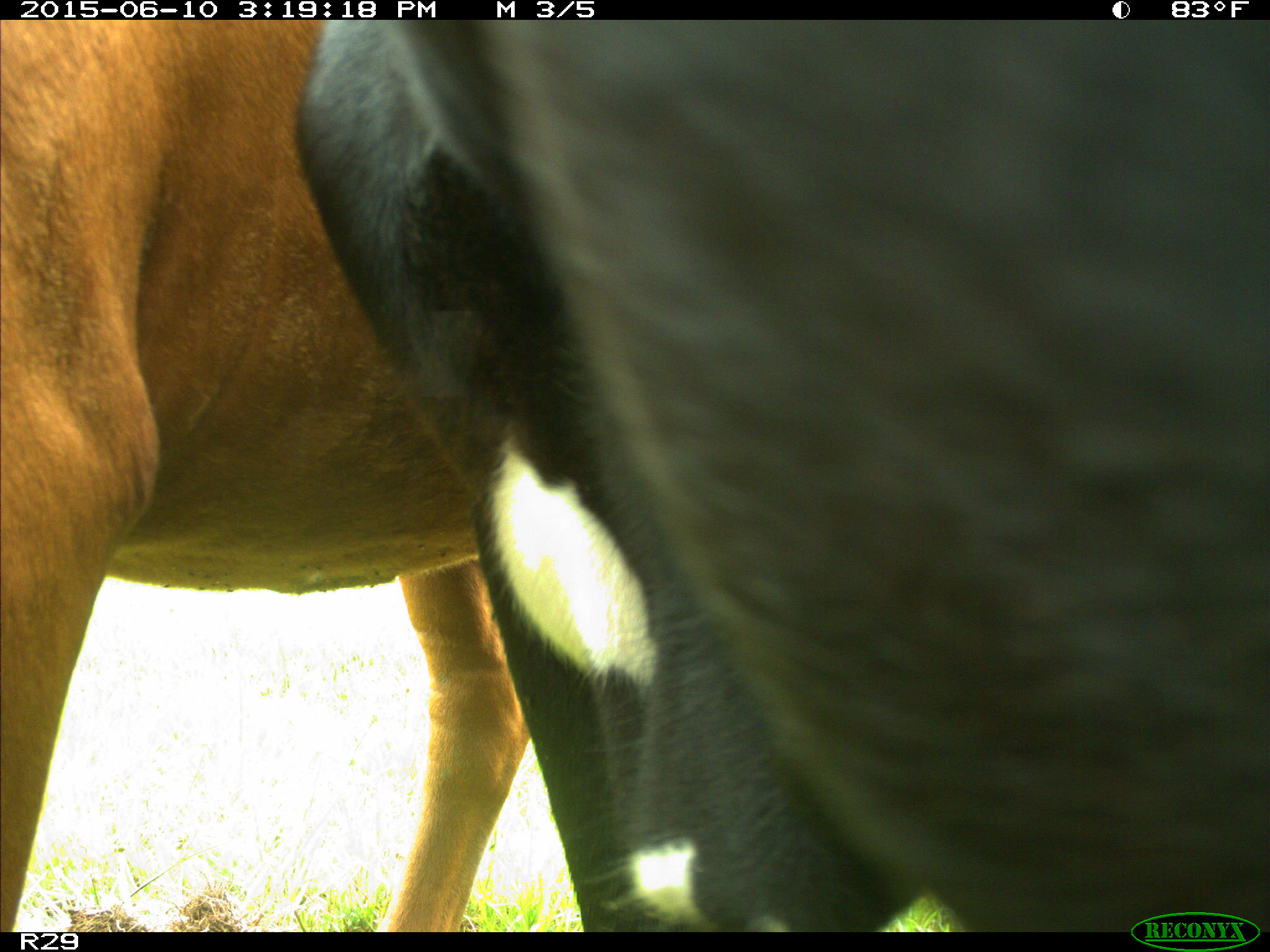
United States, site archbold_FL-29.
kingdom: Animalia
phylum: Chordata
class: Mammalia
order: Artiodactyla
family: Bovidae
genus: Bos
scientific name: Bos taurus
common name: domestic cow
Bos taurus (domestic cow).